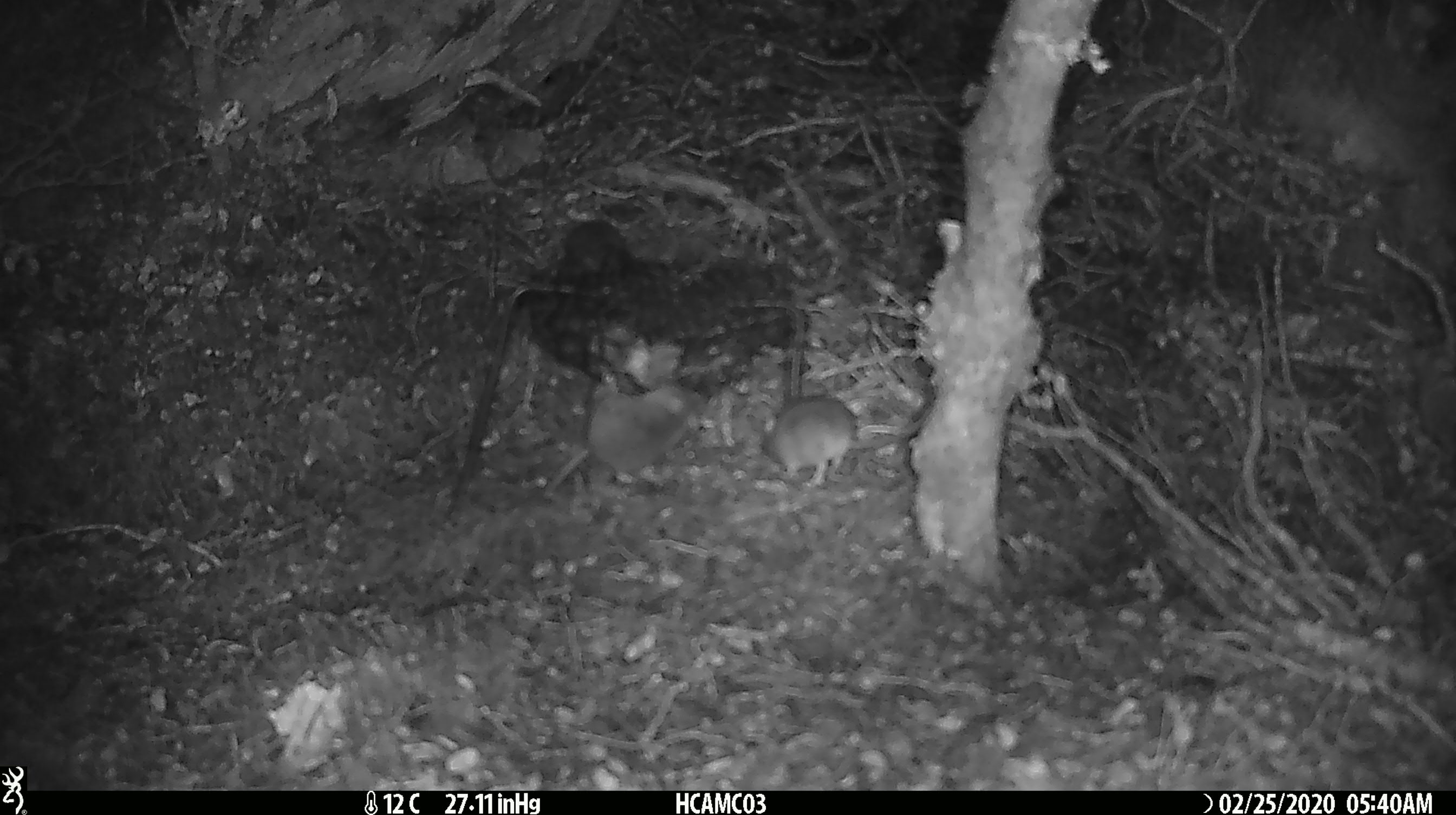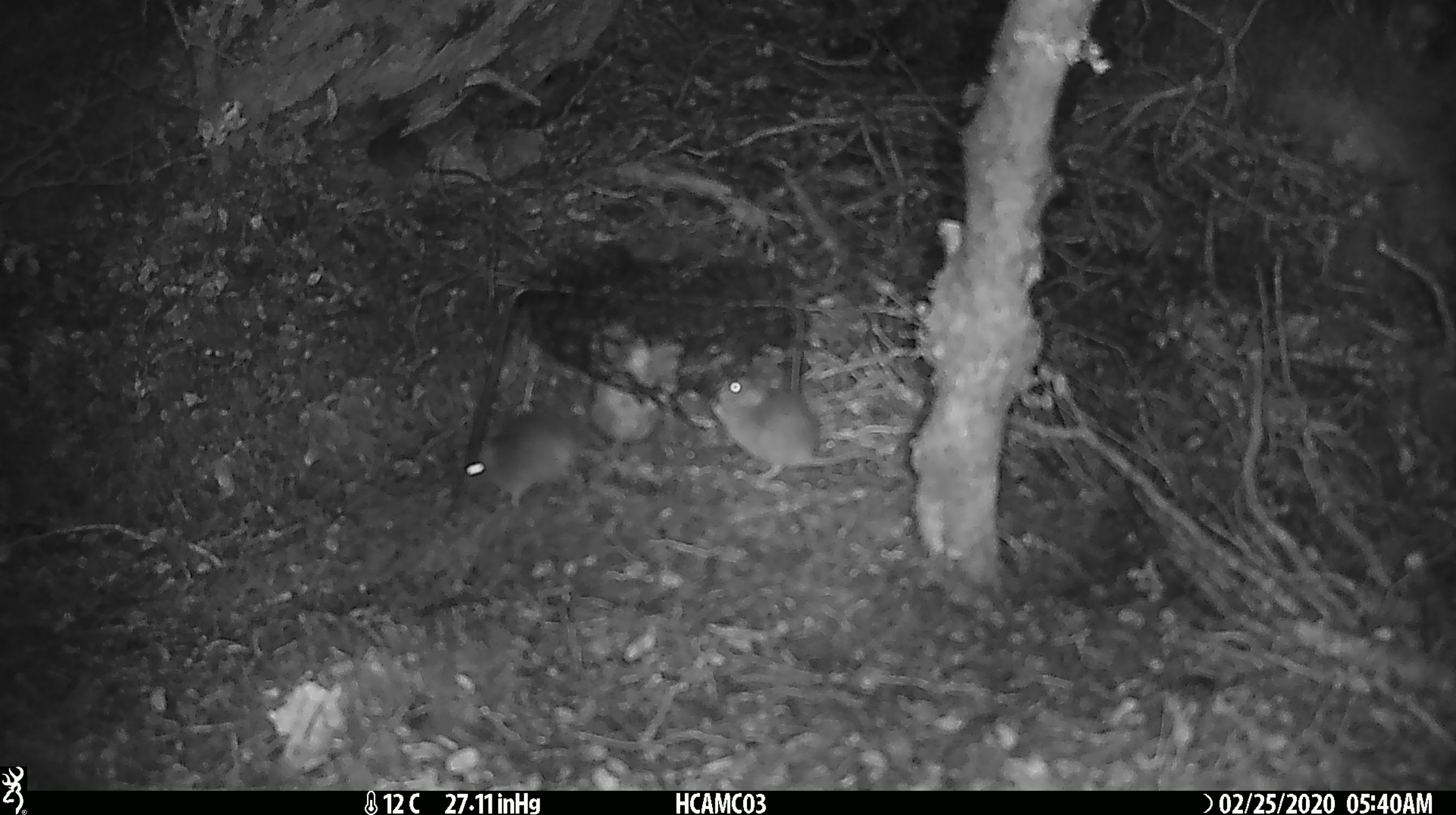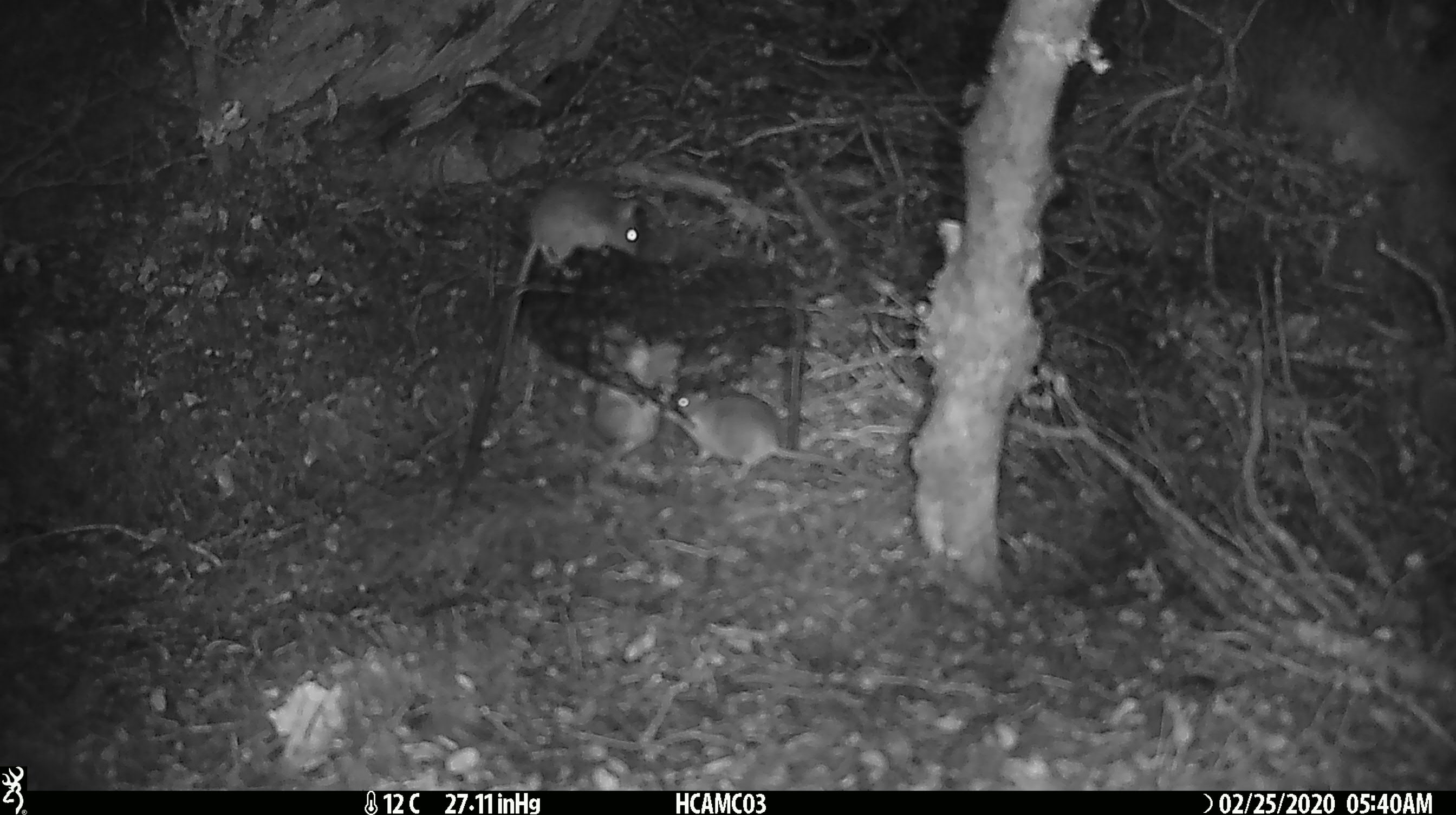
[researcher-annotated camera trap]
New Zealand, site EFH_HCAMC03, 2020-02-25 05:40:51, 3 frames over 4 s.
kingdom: Animalia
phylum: Chordata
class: Mammalia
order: Rodentia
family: Muridae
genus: Mus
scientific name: Mus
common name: mouse